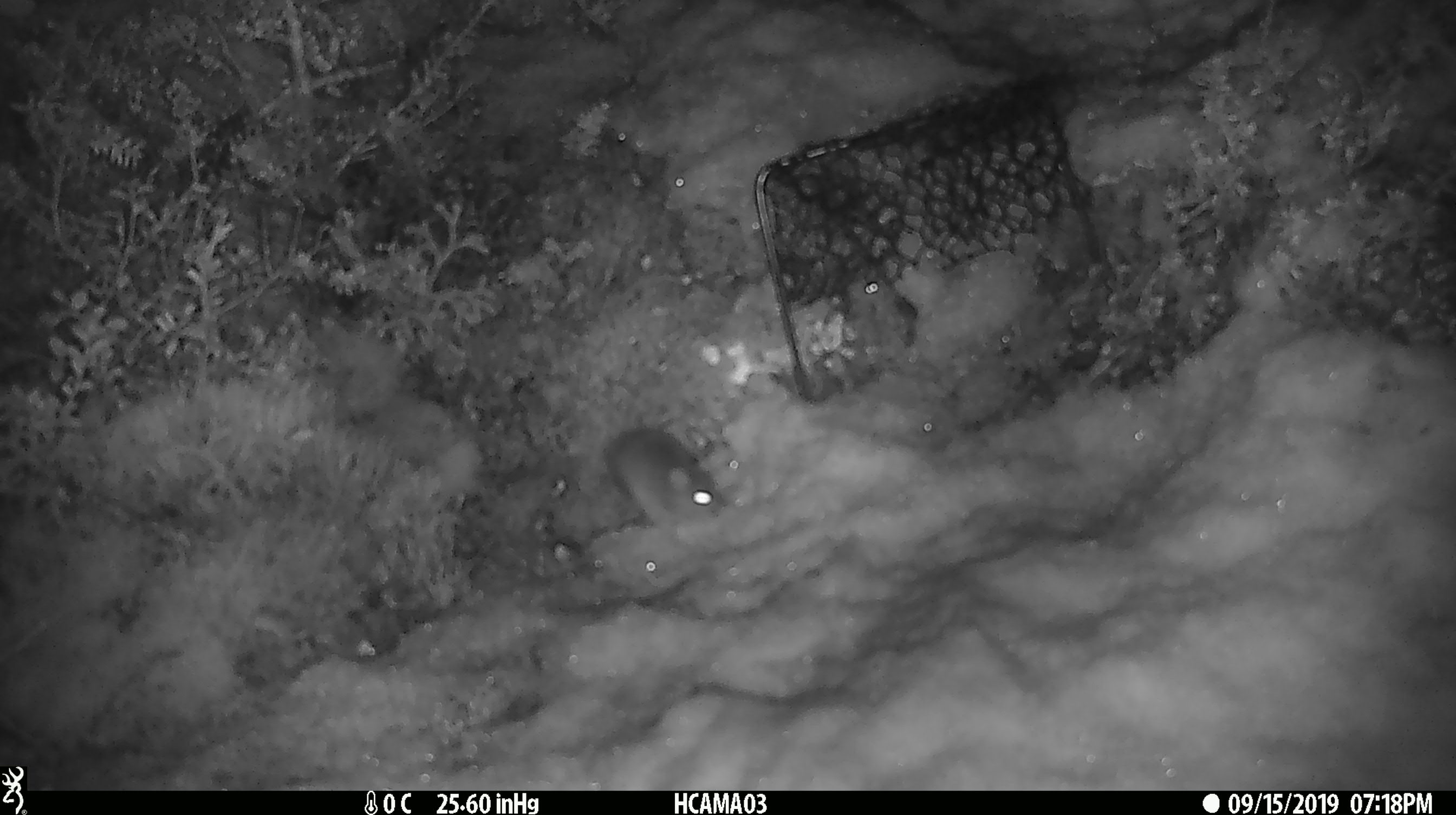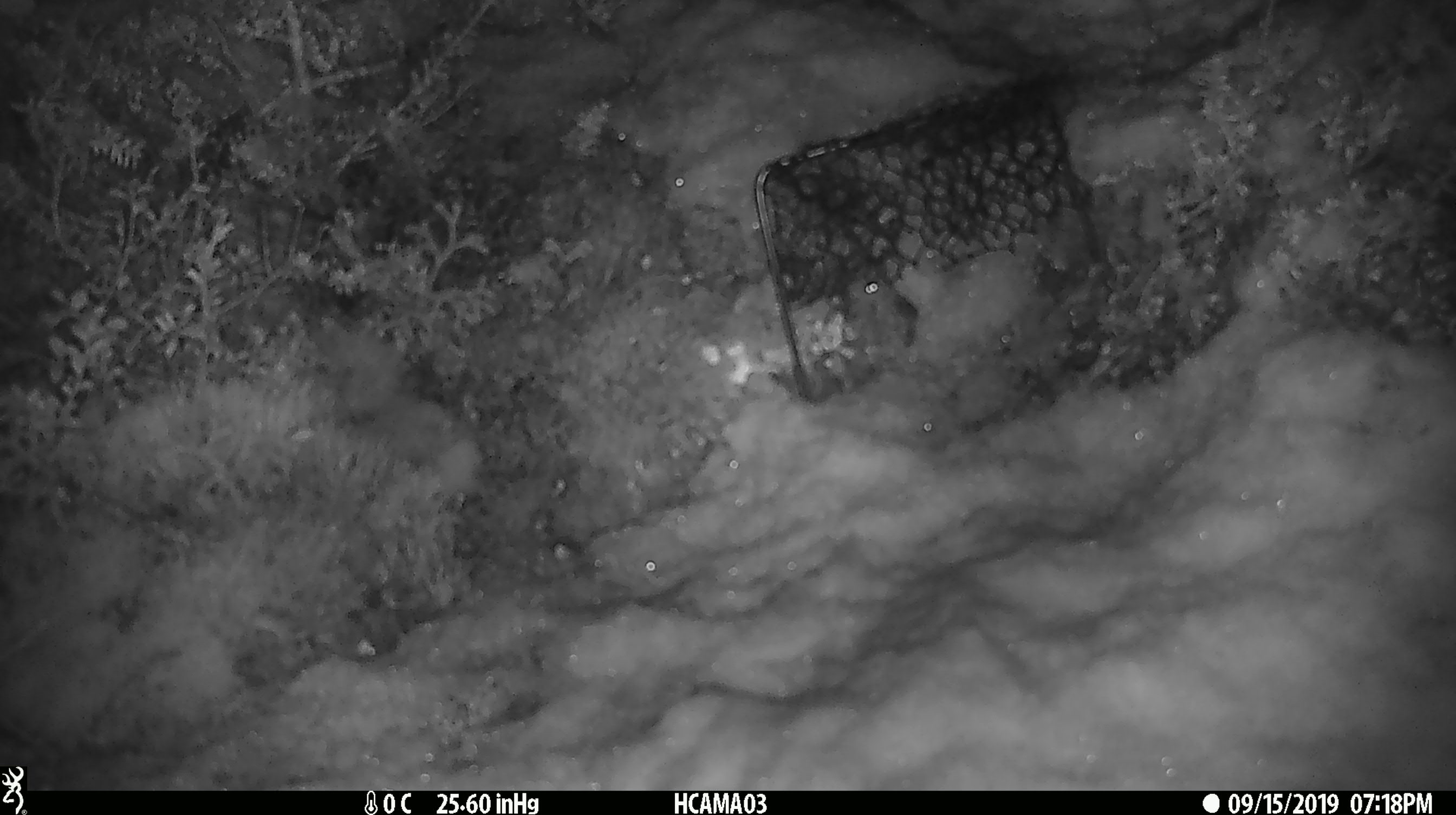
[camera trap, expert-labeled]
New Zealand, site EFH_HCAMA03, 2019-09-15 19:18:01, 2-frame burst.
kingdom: Animalia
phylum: Chordata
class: Mammalia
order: Rodentia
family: Muridae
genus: Mus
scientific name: Mus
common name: mouse